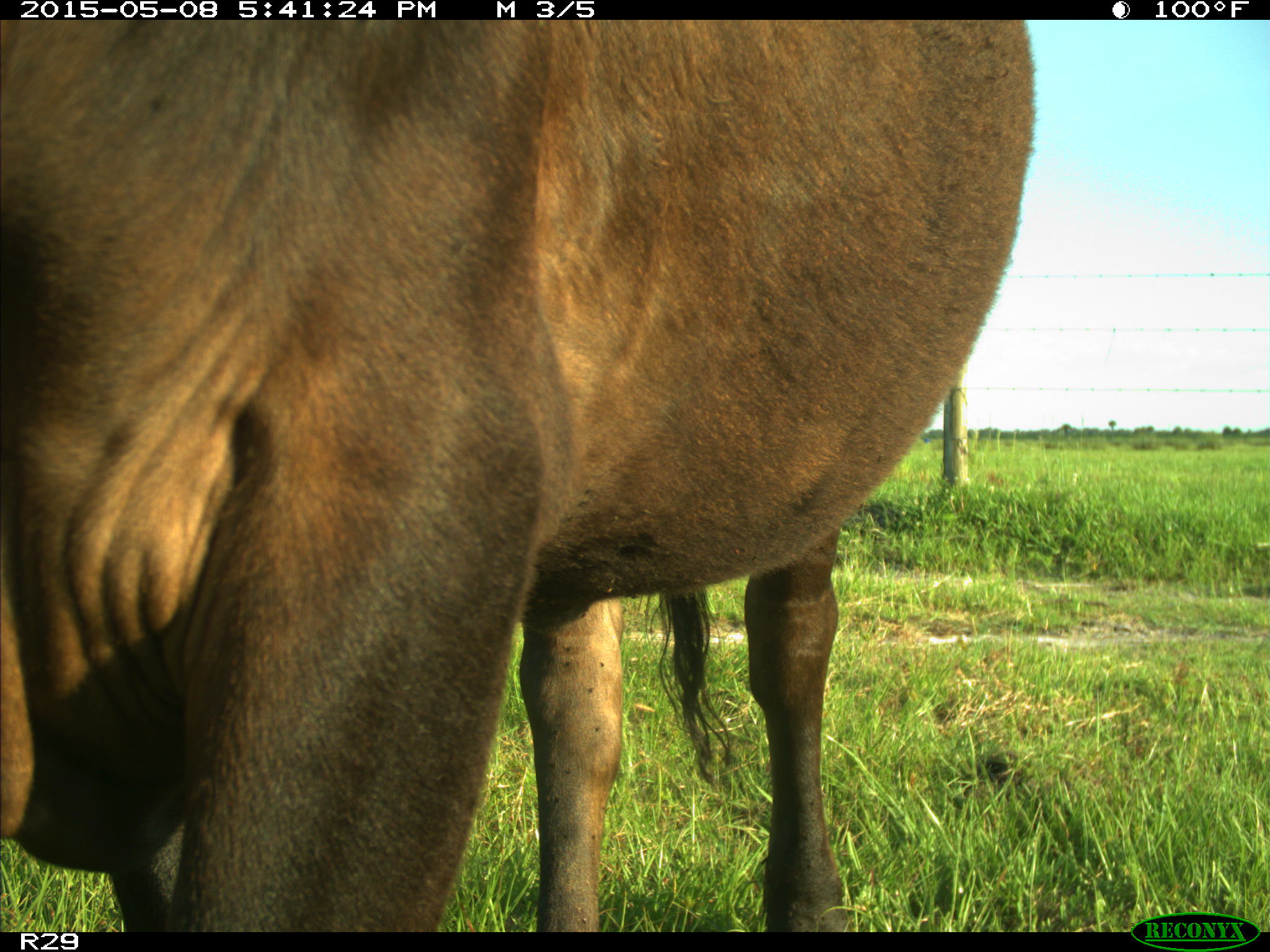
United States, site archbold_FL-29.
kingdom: Animalia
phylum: Chordata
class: Mammalia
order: Artiodactyla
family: Bovidae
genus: Bos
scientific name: Bos taurus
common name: domestic cow